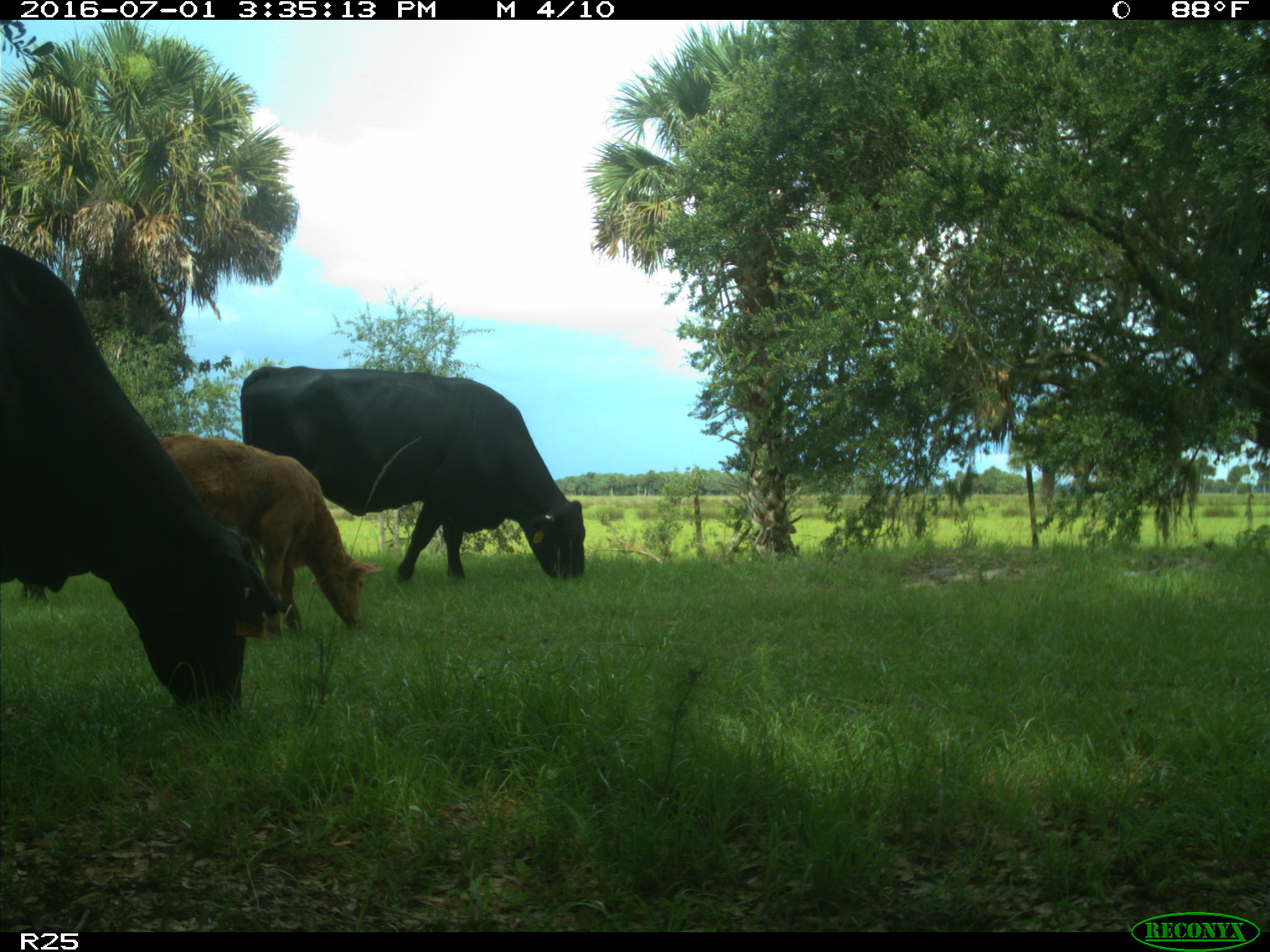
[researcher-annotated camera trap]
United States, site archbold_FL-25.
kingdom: Animalia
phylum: Chordata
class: Mammalia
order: Artiodactyla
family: Bovidae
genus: Bos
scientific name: Bos taurus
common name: domestic cow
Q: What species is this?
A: Bos taurus (domestic cow).